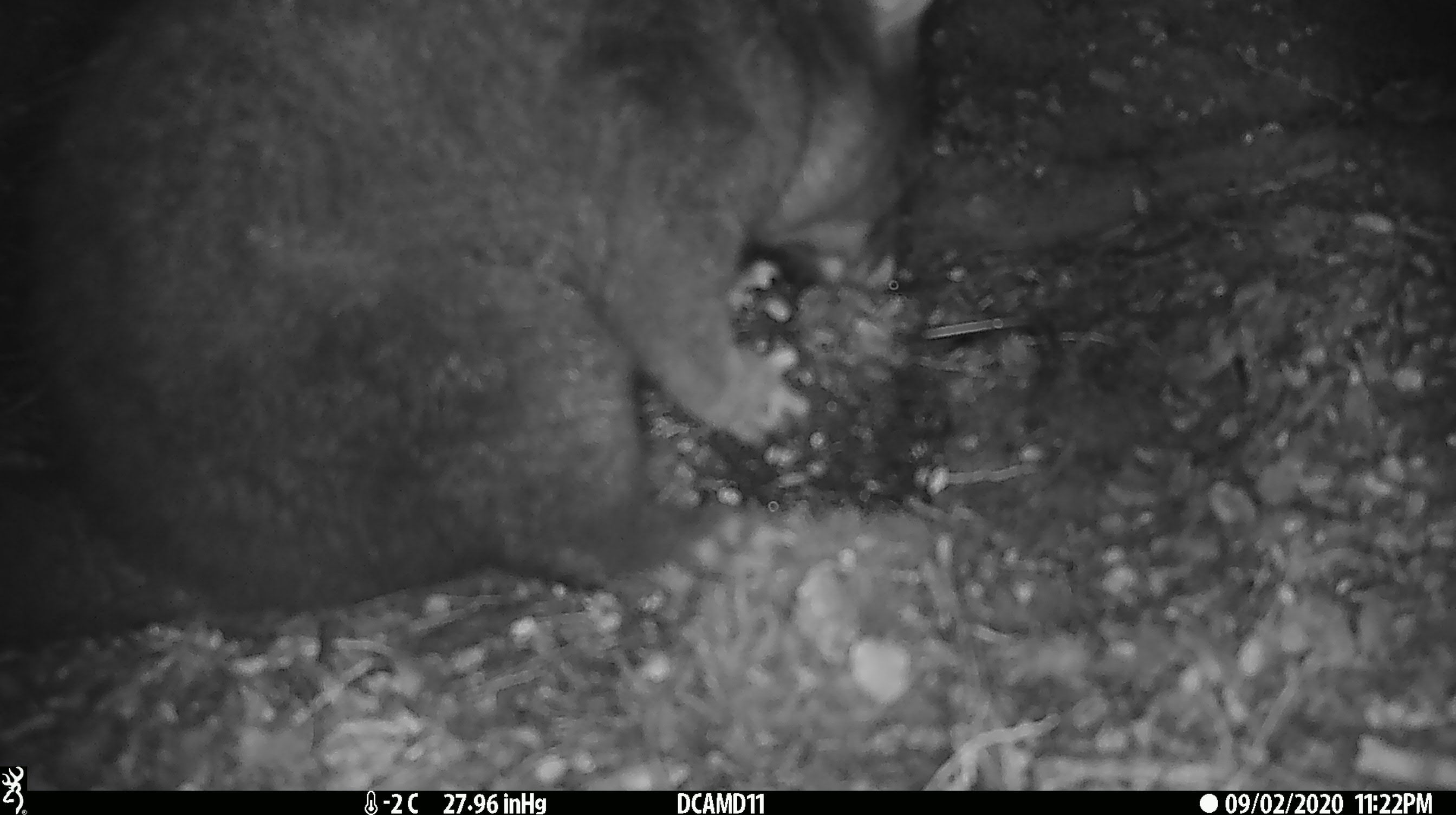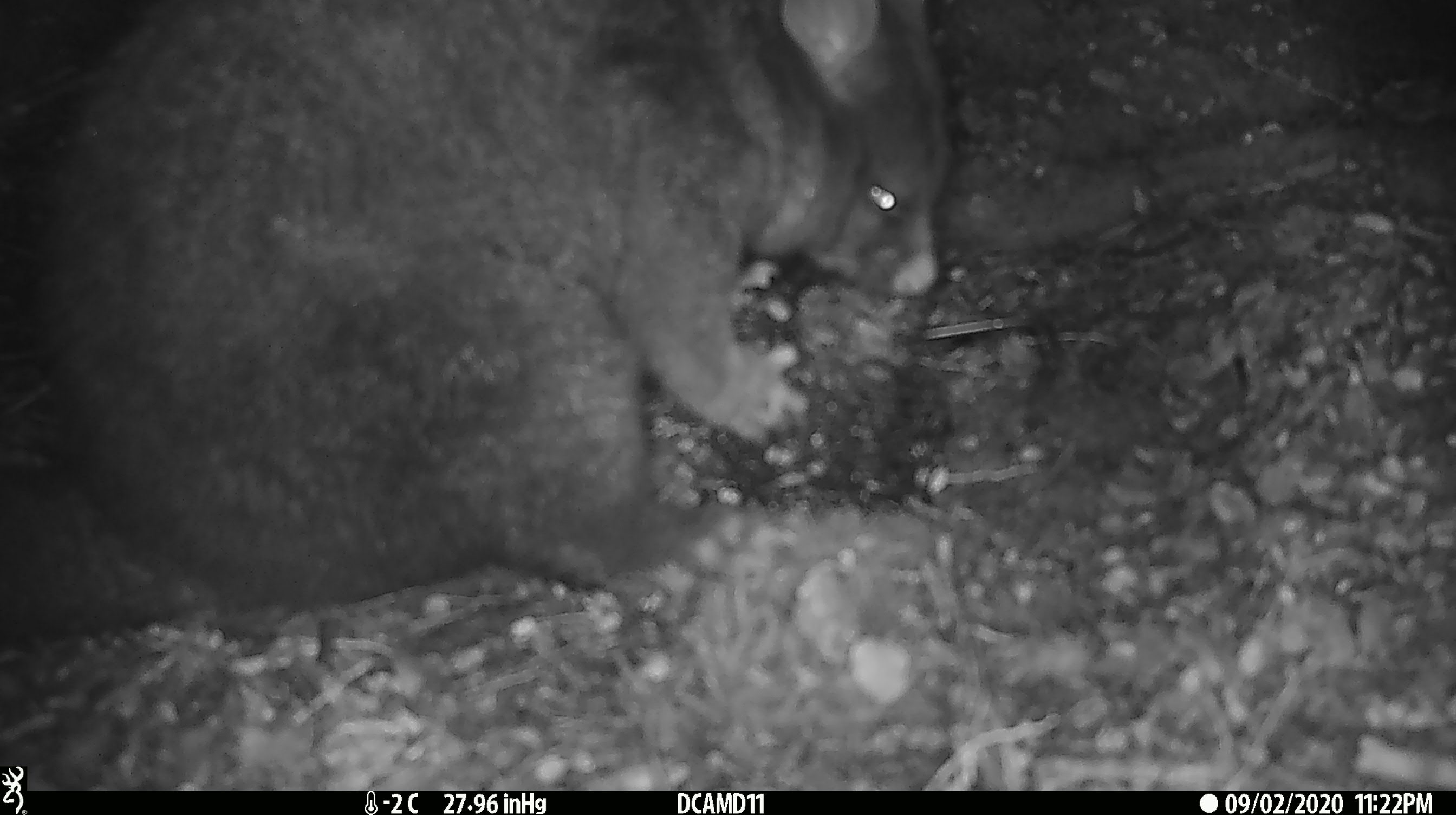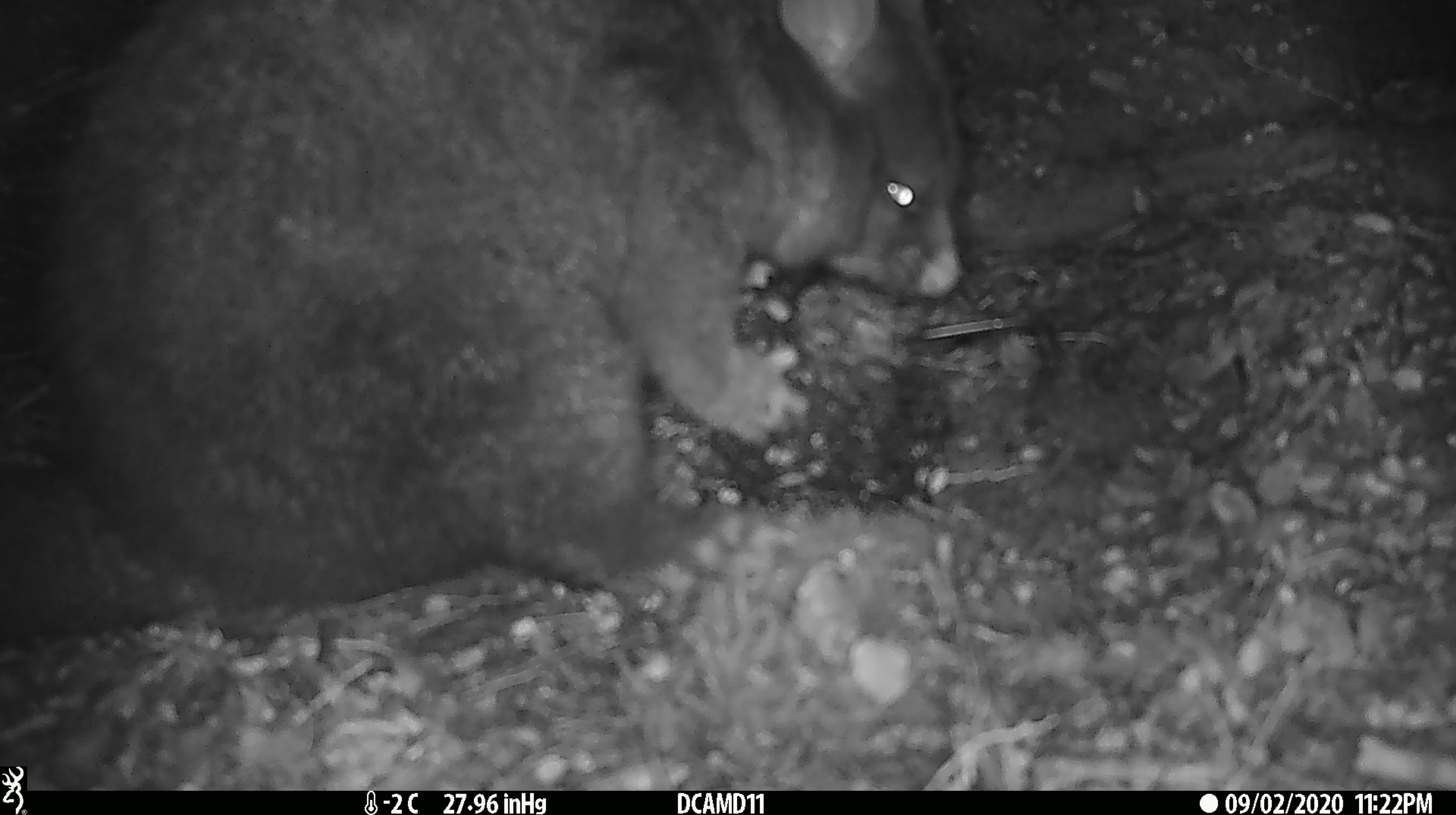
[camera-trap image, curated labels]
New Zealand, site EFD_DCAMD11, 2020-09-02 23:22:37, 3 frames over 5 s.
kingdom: Animalia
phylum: Chordata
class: Mammalia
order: Diprotodontia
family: Phalangeridae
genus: Trichosurus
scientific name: Trichosurus vulpecula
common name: common brushtail possum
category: possum